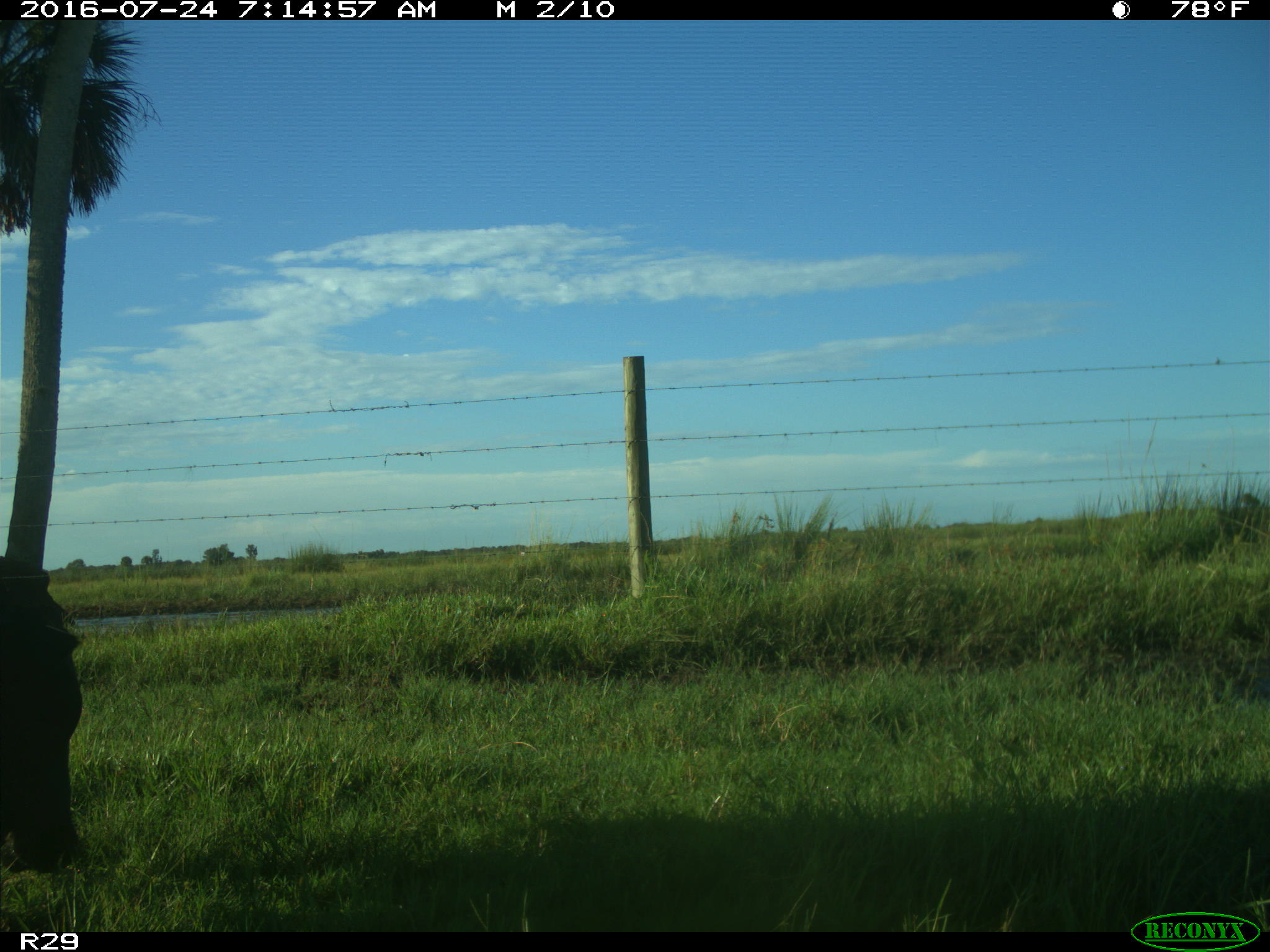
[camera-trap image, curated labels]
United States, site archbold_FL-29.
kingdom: Animalia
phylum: Chordata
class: Mammalia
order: Artiodactyla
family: Bovidae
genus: Bos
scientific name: Bos taurus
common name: domestic cow